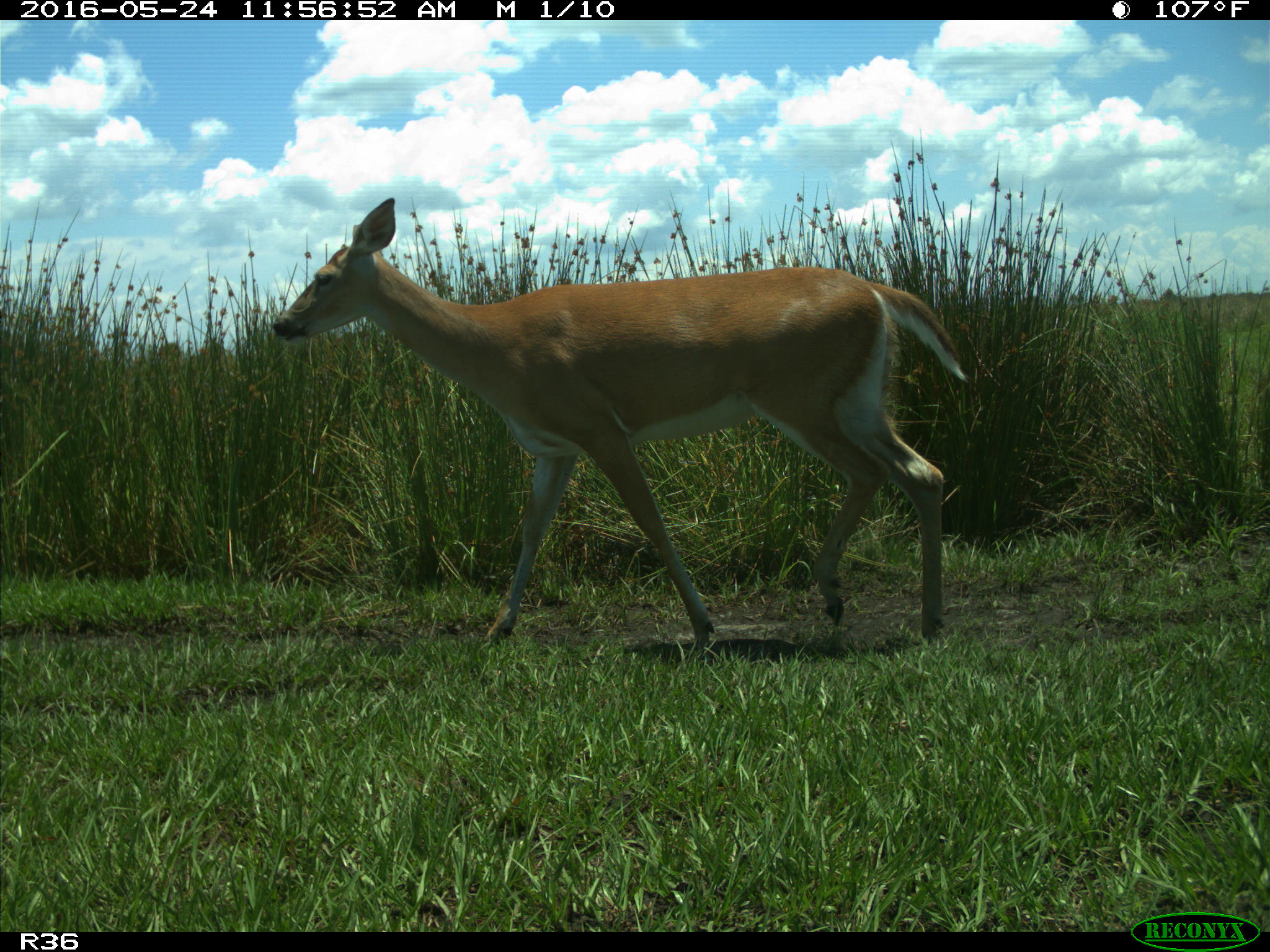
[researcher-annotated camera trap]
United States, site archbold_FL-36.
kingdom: Animalia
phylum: Chordata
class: Mammalia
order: Artiodactyla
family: Cervidae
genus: Odocoileus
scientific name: Odocoileus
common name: deer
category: unidentified deer